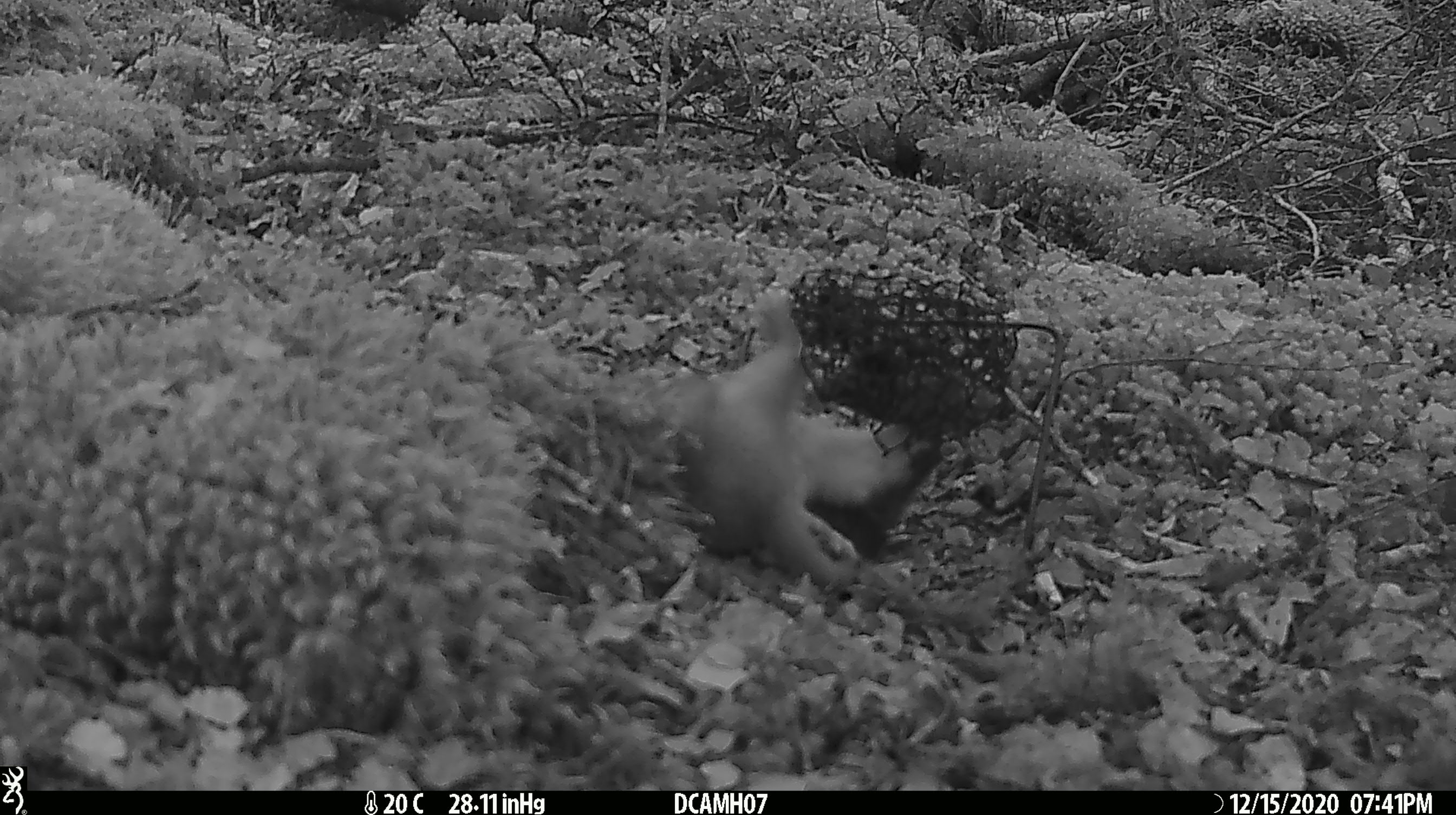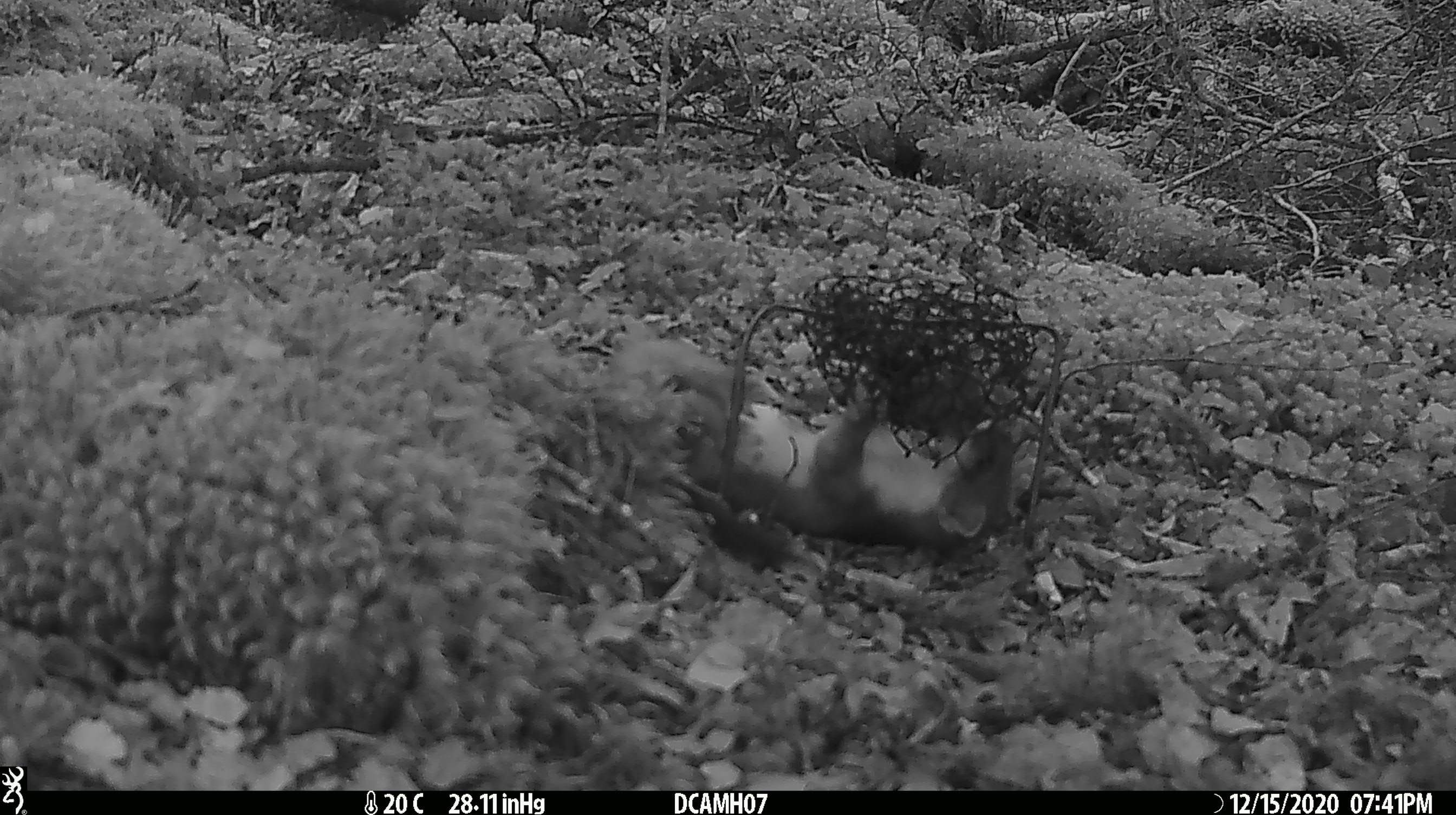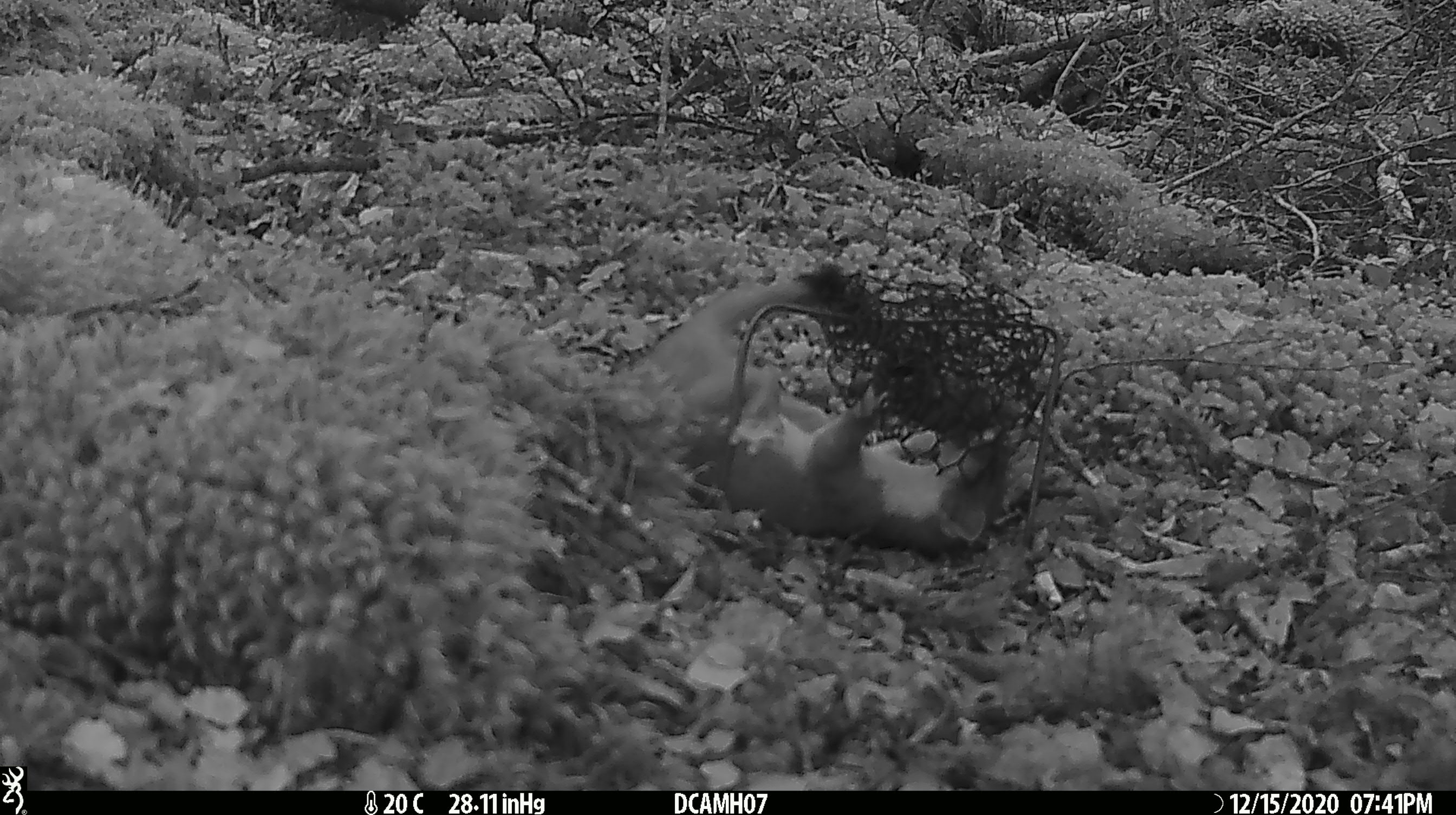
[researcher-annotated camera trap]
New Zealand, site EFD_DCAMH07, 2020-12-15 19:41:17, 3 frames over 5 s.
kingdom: Animalia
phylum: Chordata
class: Mammalia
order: Carnivora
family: Mustelidae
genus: Mustela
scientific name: Mustela erminea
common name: stoat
Stoat (Mustela erminea).